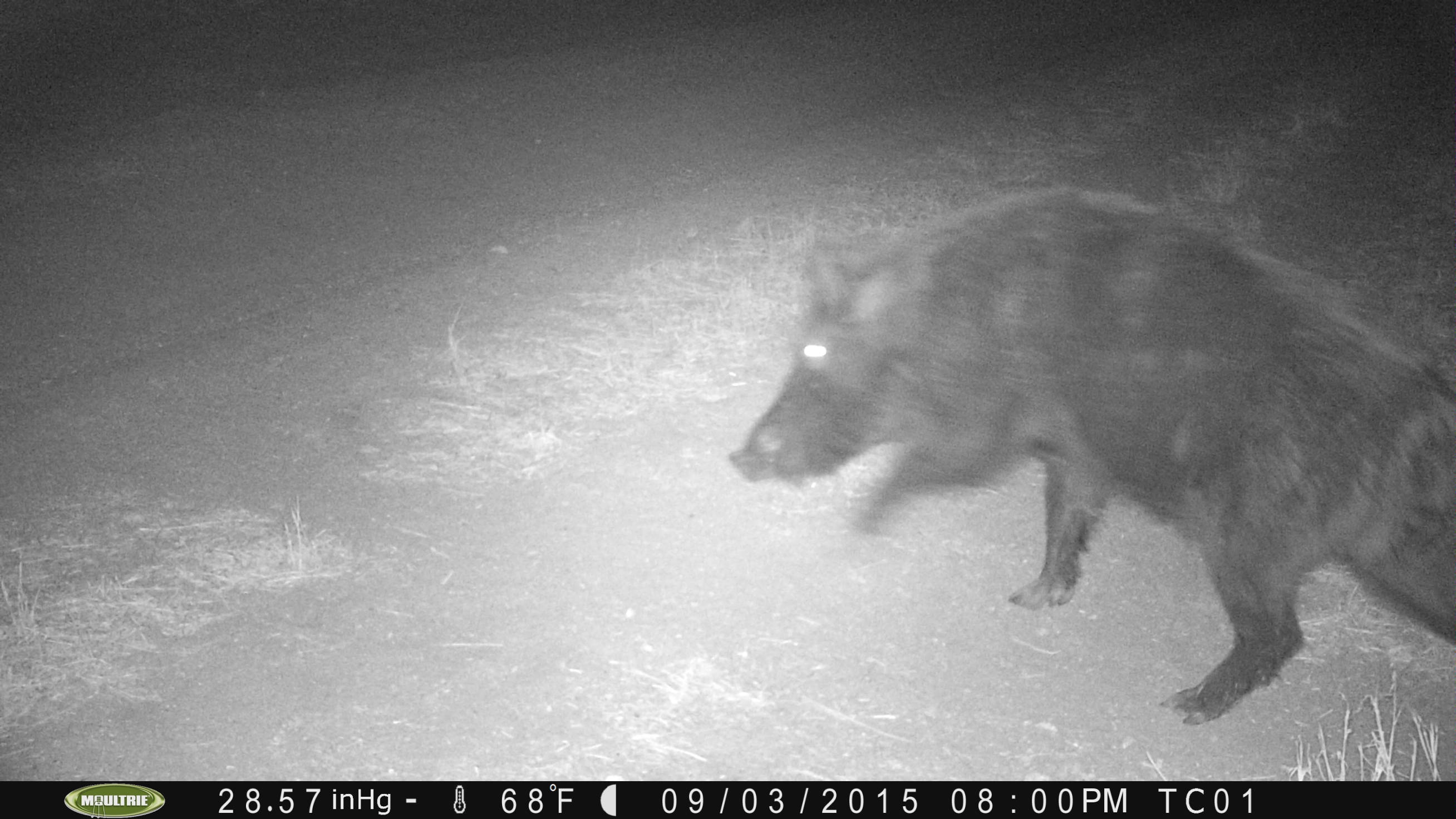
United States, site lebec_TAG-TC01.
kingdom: Animalia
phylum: Chordata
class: Mammalia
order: Artiodactyla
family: Suidae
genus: Sus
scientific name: Sus scrofa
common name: wild boar